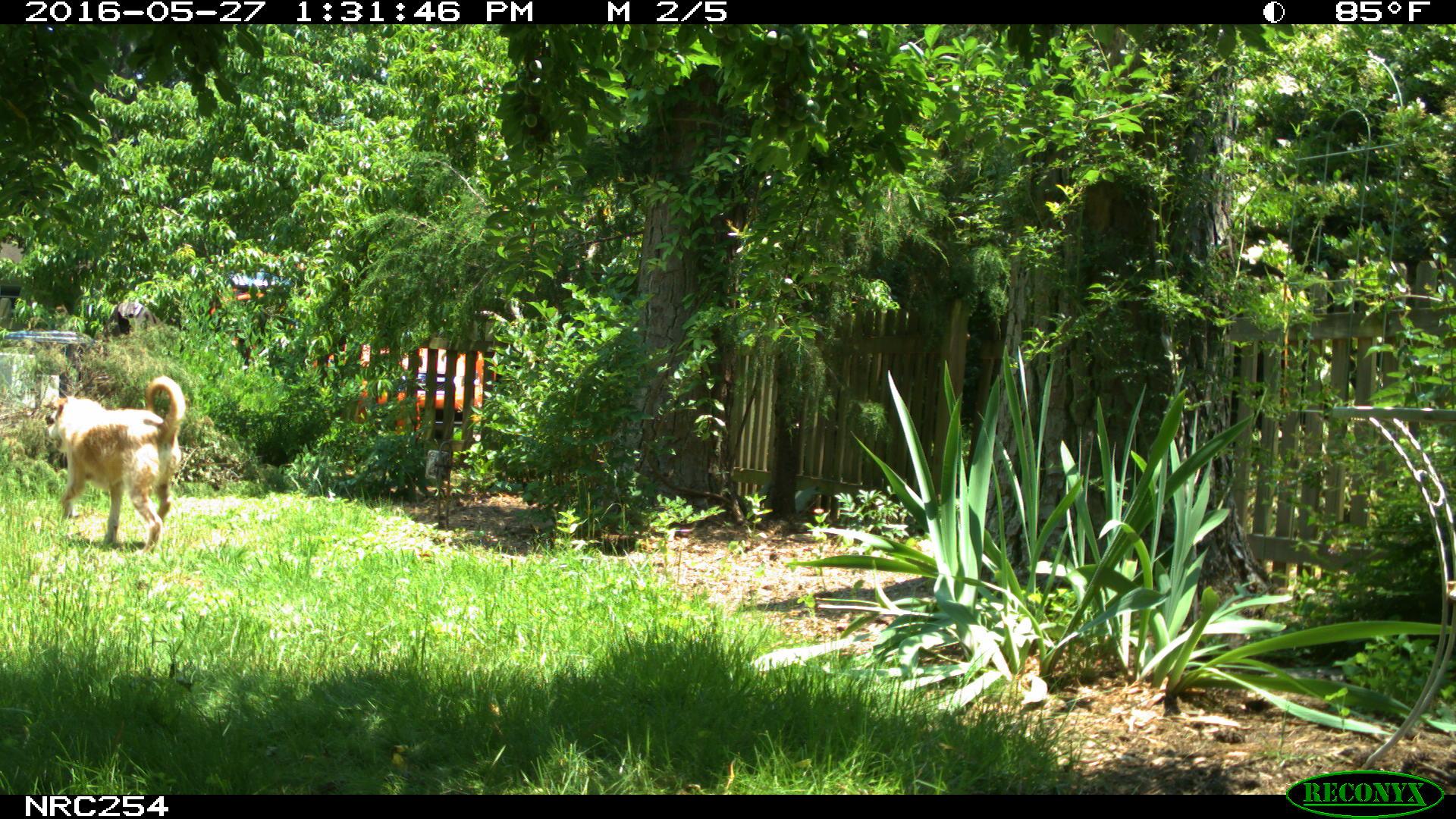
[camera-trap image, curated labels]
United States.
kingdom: Animalia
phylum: Chordata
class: Mammalia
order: Carnivora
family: Canidae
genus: Canis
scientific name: Canis familiaris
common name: domestic dog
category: Dog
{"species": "Dog (domestic dog) (Canis familiaris)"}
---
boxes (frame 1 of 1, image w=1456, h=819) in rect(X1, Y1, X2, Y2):
Dog: rect(41, 364, 195, 560)